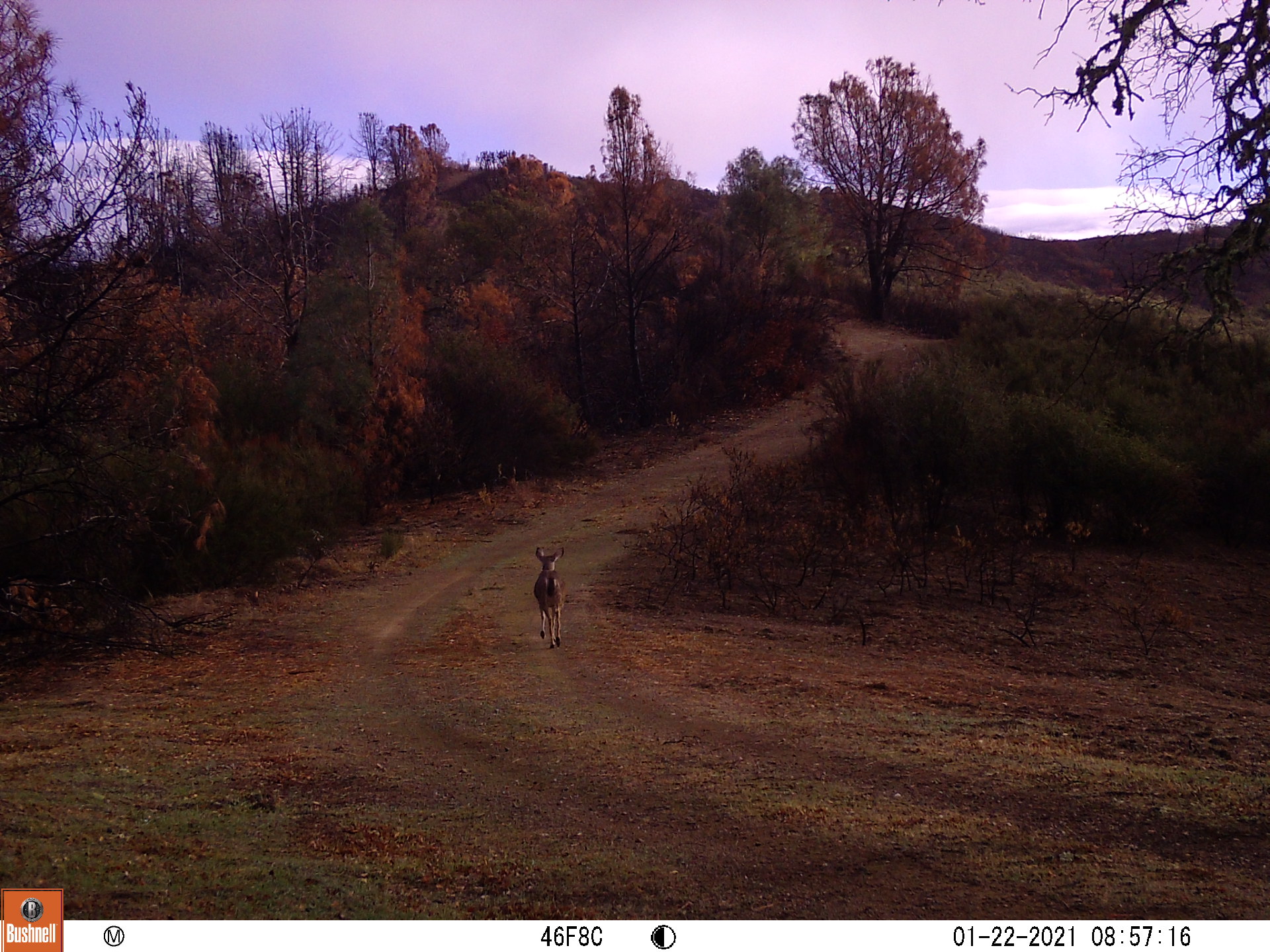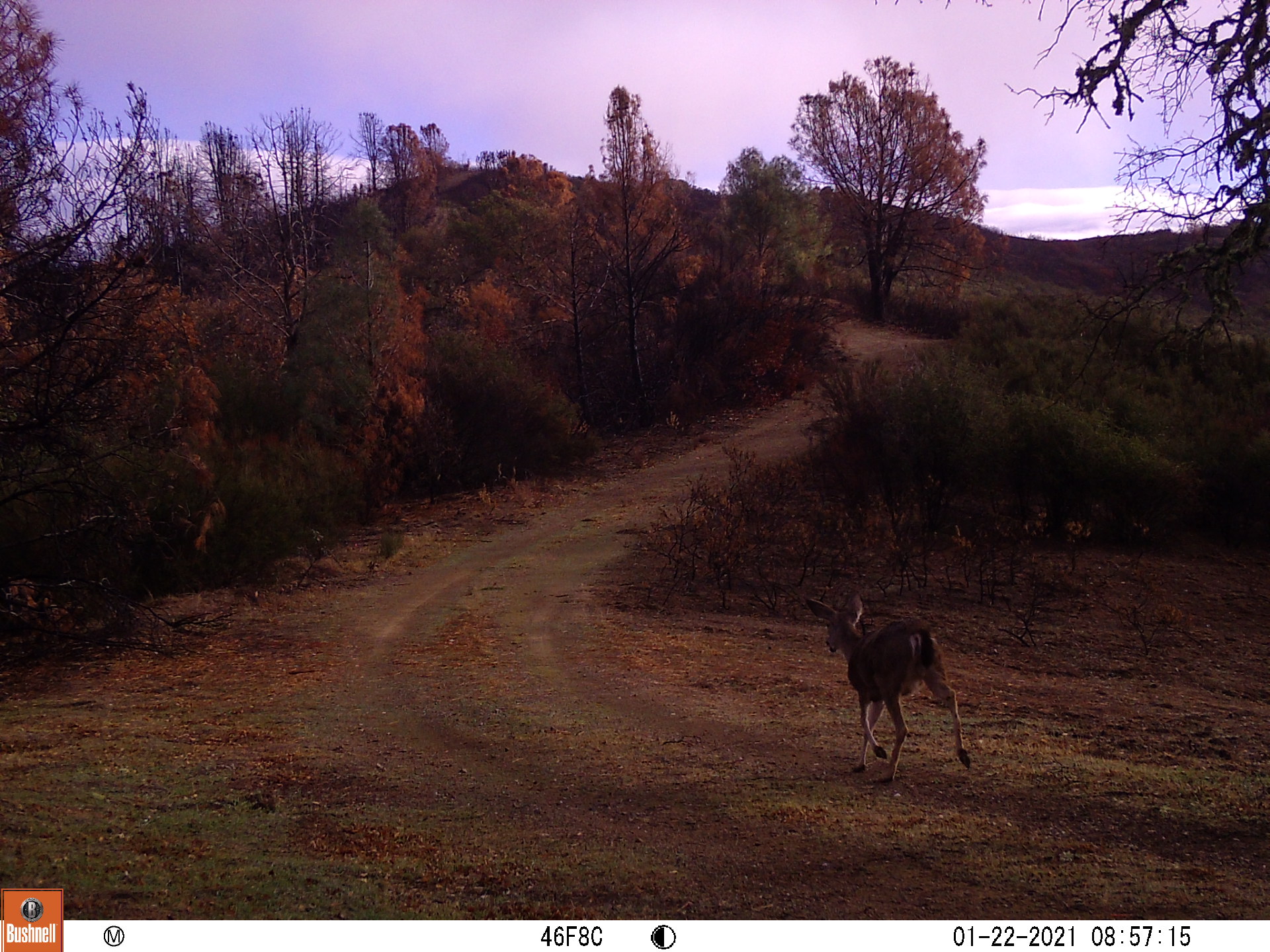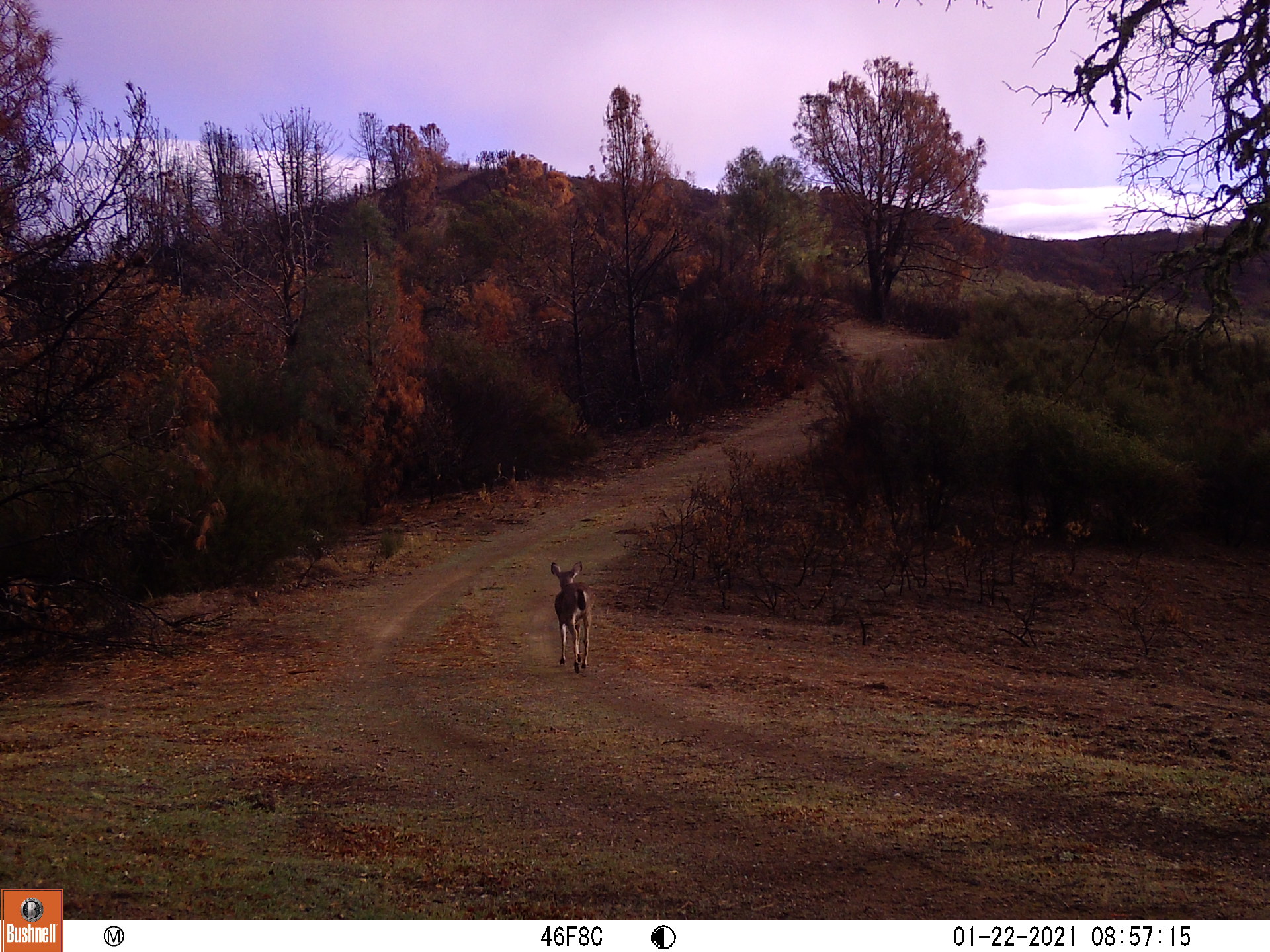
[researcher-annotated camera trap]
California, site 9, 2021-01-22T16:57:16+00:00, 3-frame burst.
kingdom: Animalia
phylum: Chordata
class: Mammalia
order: Artiodactyla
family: Cervidae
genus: Odocoileus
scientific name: Odocoileus hemionus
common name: mule deer